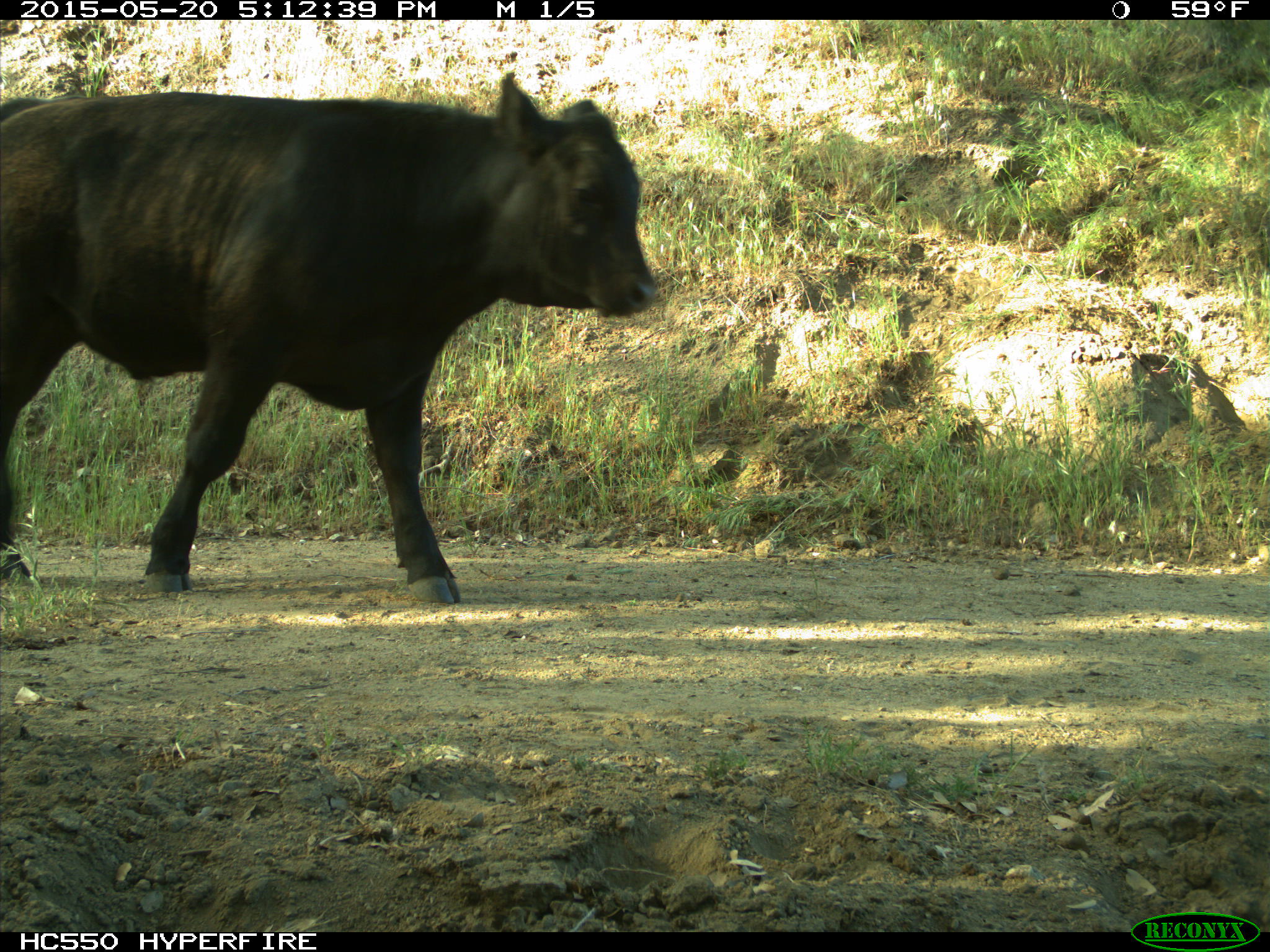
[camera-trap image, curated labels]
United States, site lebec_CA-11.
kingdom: Animalia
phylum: Chordata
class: Mammalia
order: Artiodactyla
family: Bovidae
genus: Bos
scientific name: Bos taurus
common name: domestic cow